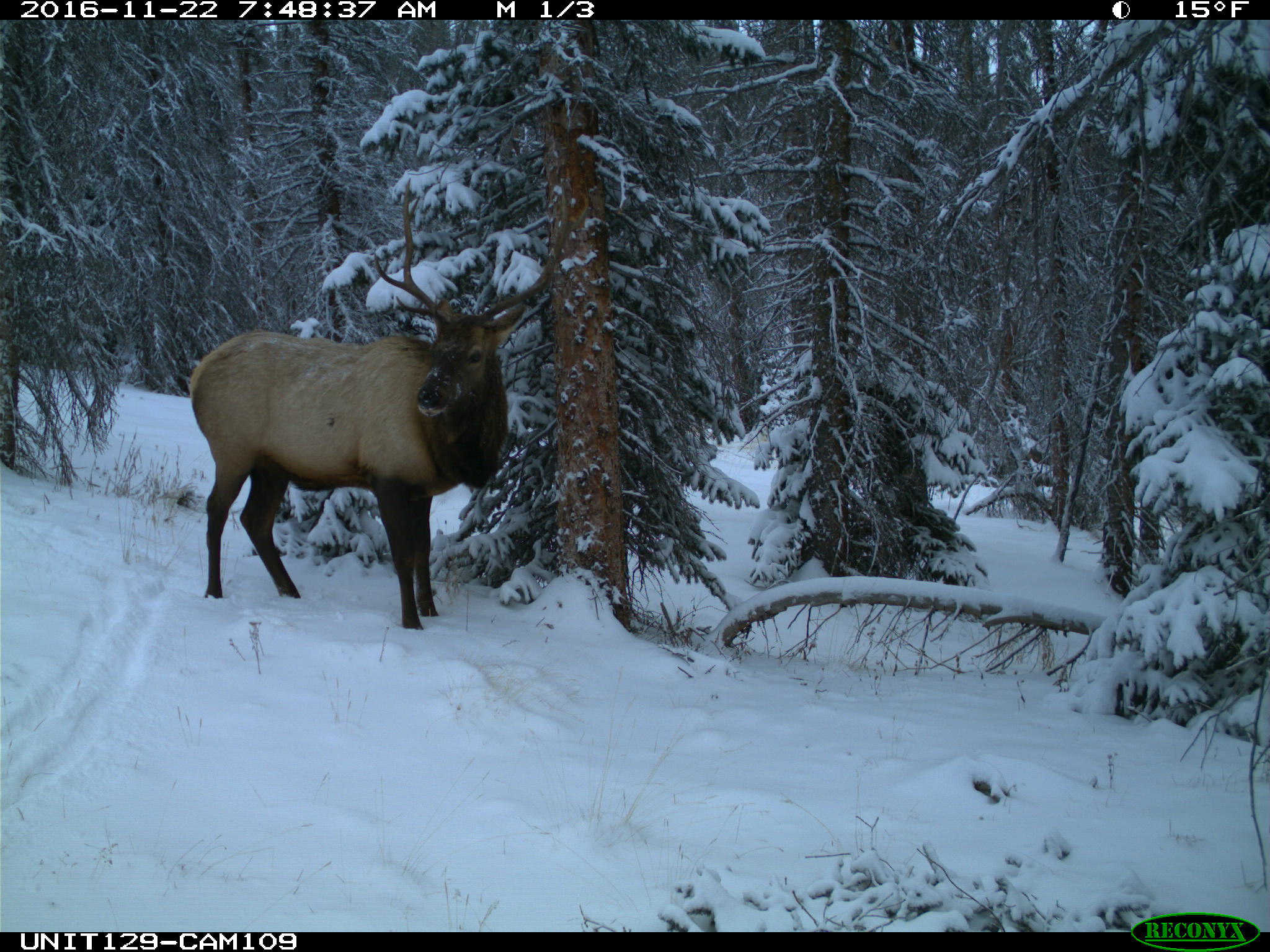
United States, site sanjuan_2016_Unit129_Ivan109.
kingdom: Animalia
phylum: Chordata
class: Mammalia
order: Artiodactyla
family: Cervidae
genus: Cervus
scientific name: Cervus elaphus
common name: red deer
Cervus elaphus (red deer).